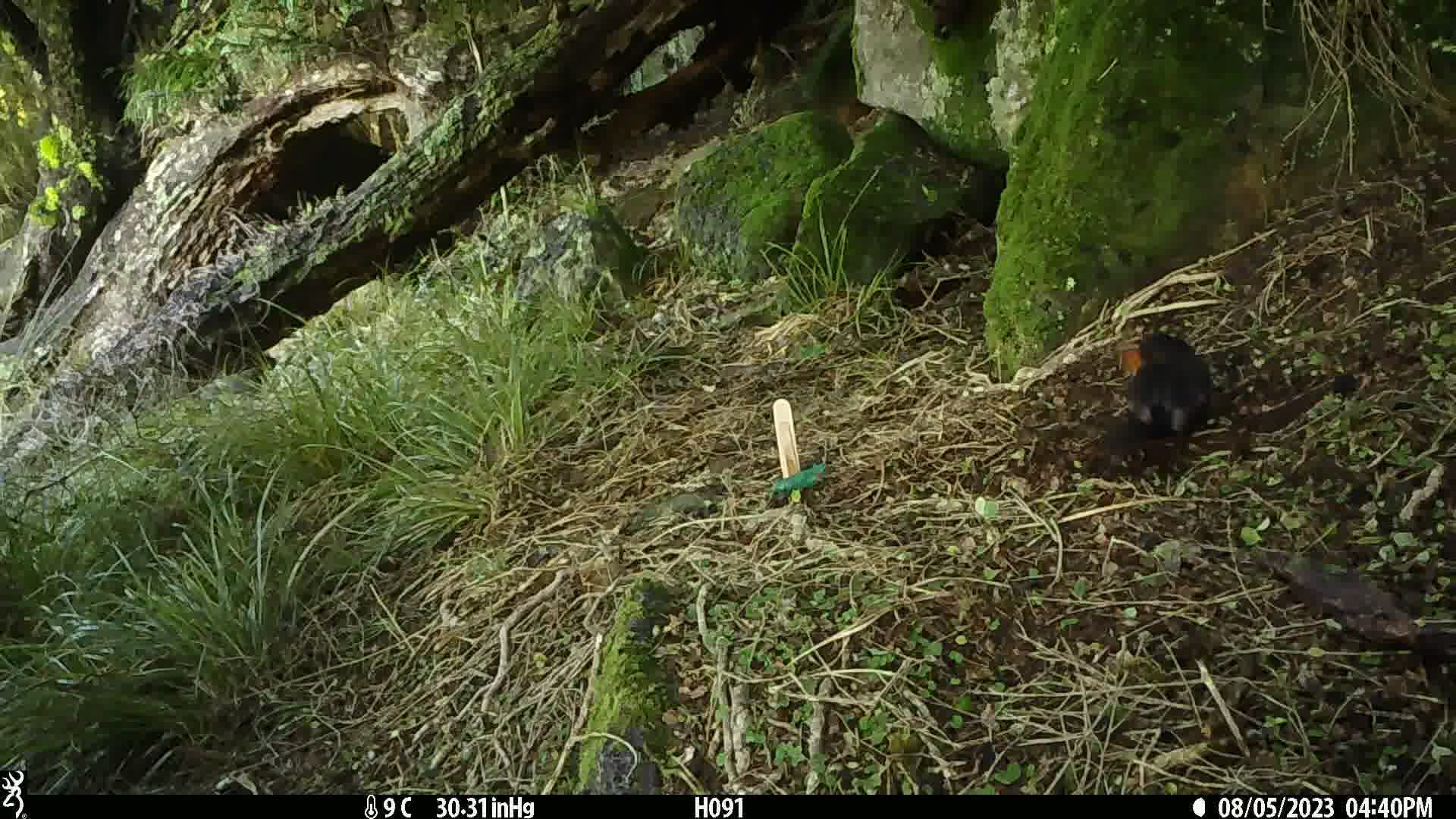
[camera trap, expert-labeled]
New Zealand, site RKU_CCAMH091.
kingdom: Animalia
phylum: Chordata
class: Aves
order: Passeriformes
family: Turdidae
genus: Turdus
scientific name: Turdus merula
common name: eurasian blackbird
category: blackbird